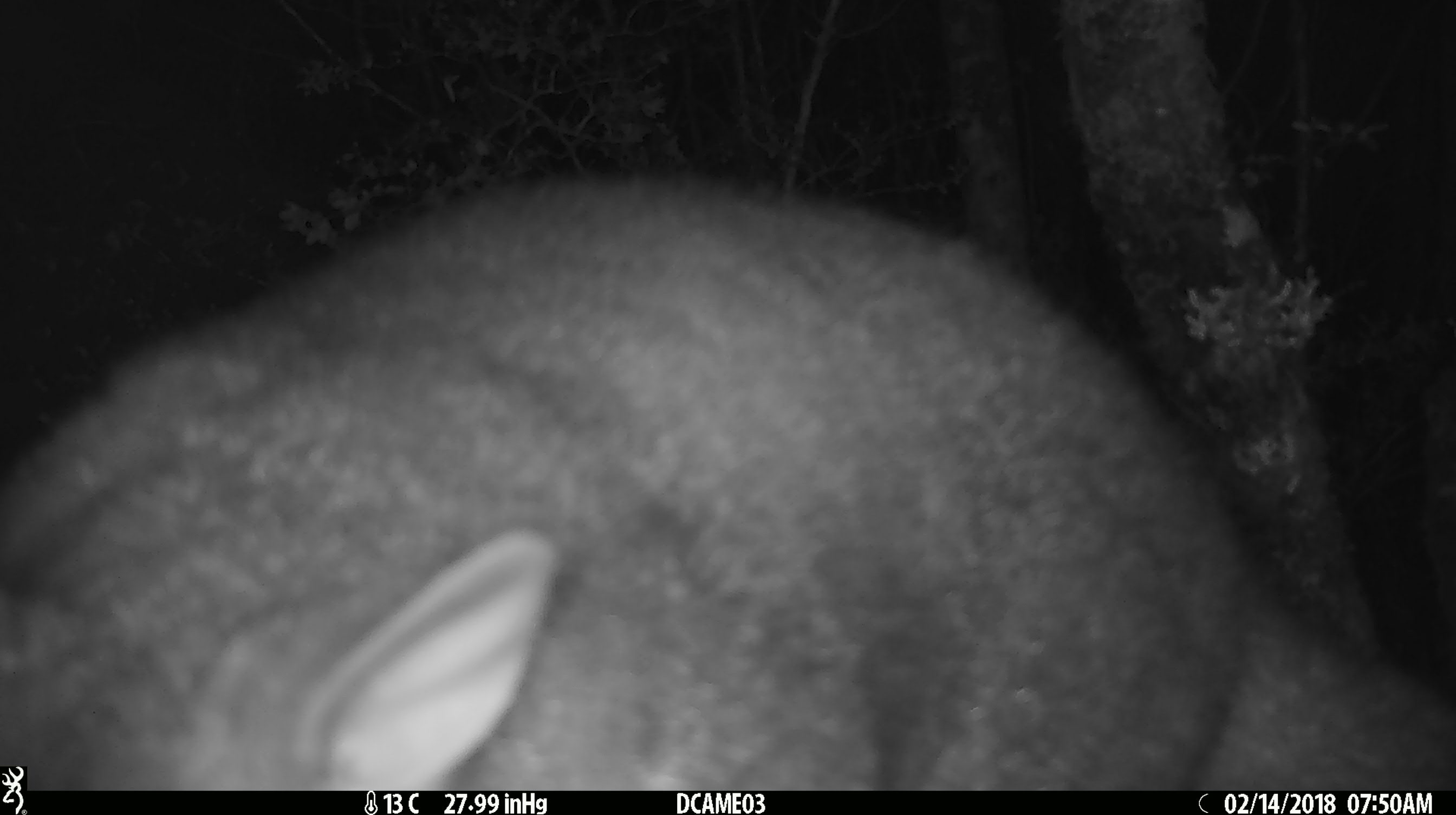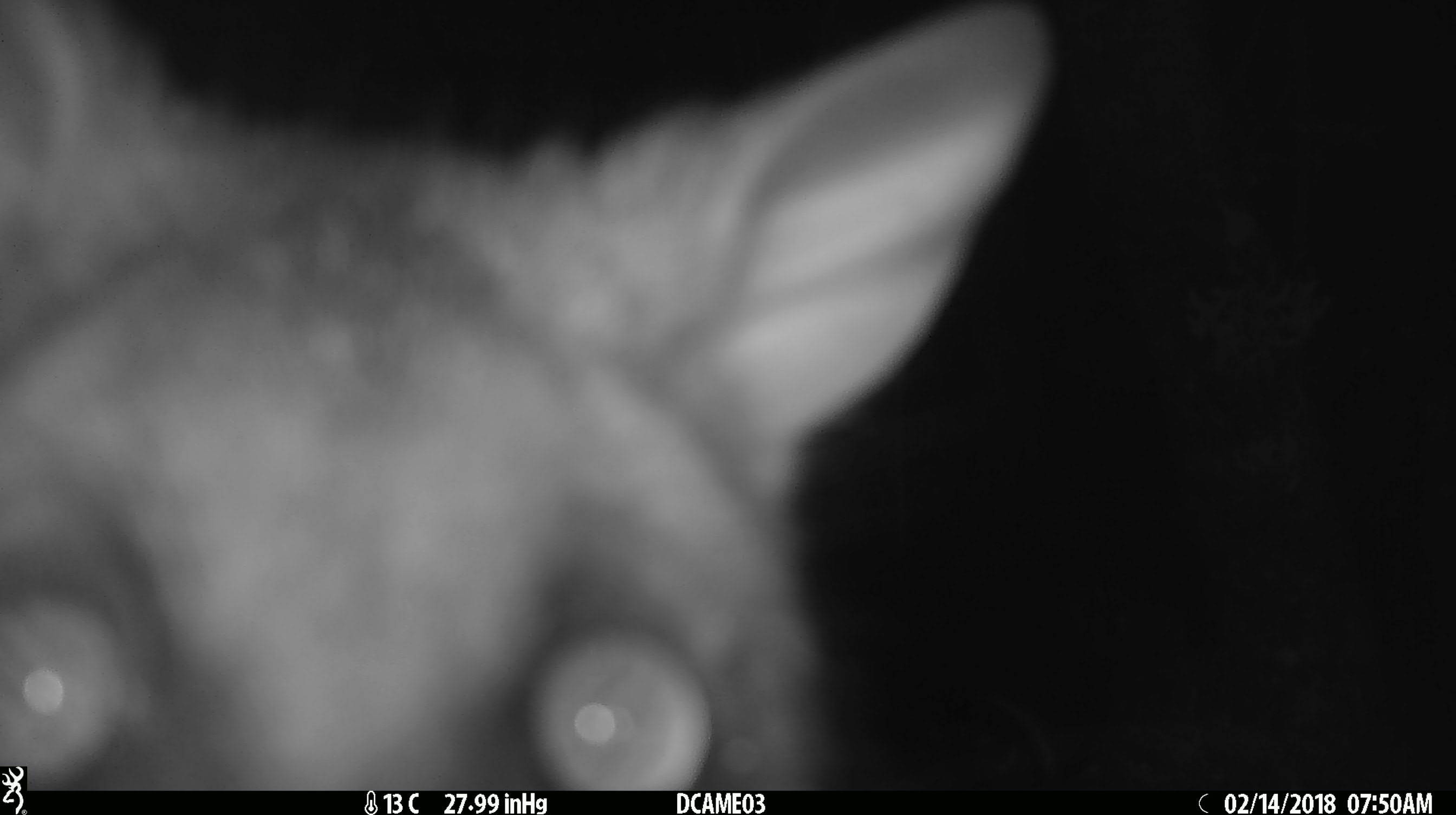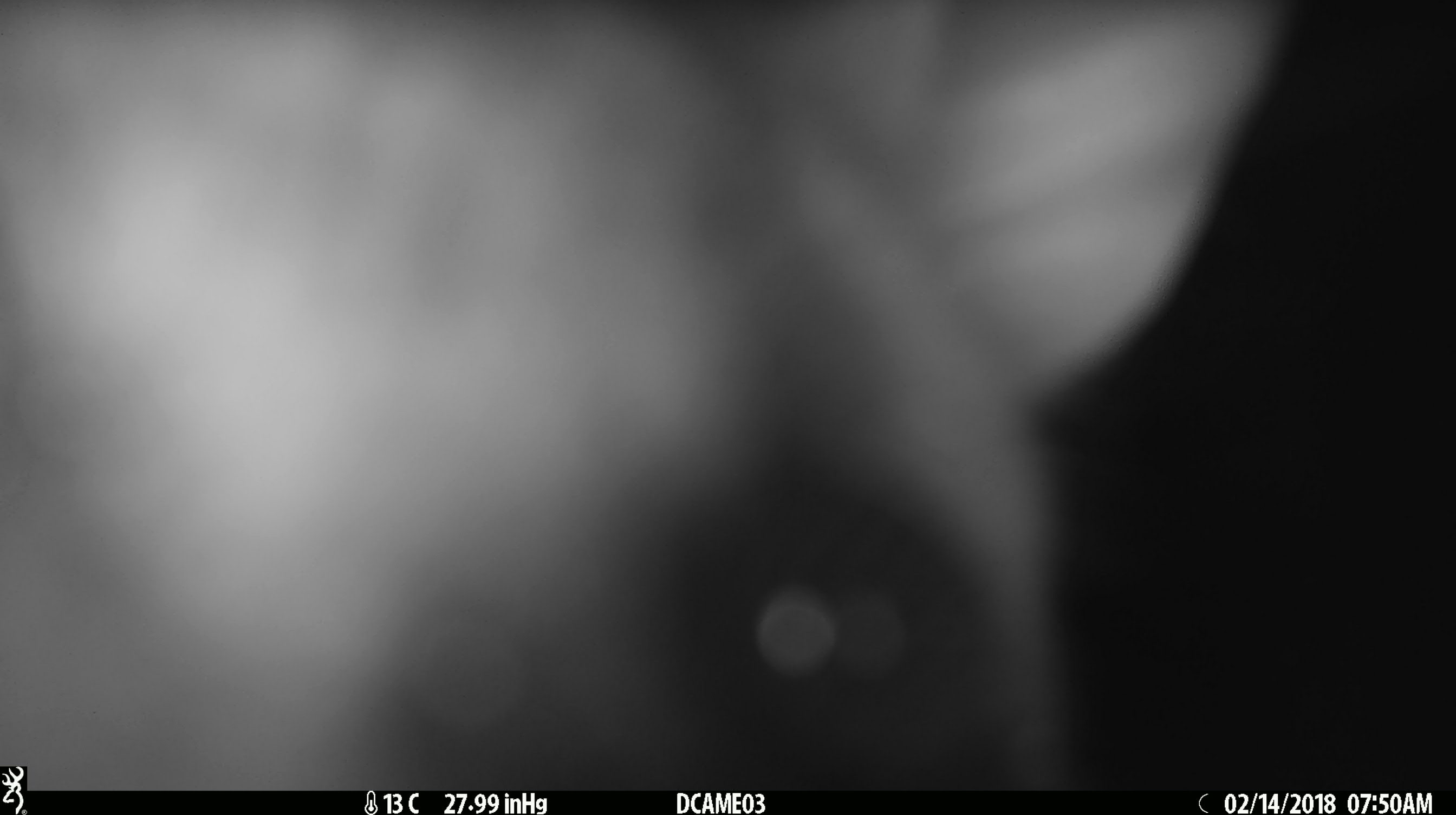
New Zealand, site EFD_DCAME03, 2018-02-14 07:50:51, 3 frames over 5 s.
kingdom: Animalia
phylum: Chordata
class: Mammalia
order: Diprotodontia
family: Phalangeridae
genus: Trichosurus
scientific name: Trichosurus vulpecula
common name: common brushtail possum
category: possum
Possum (common brushtail possum) (Trichosurus vulpecula).